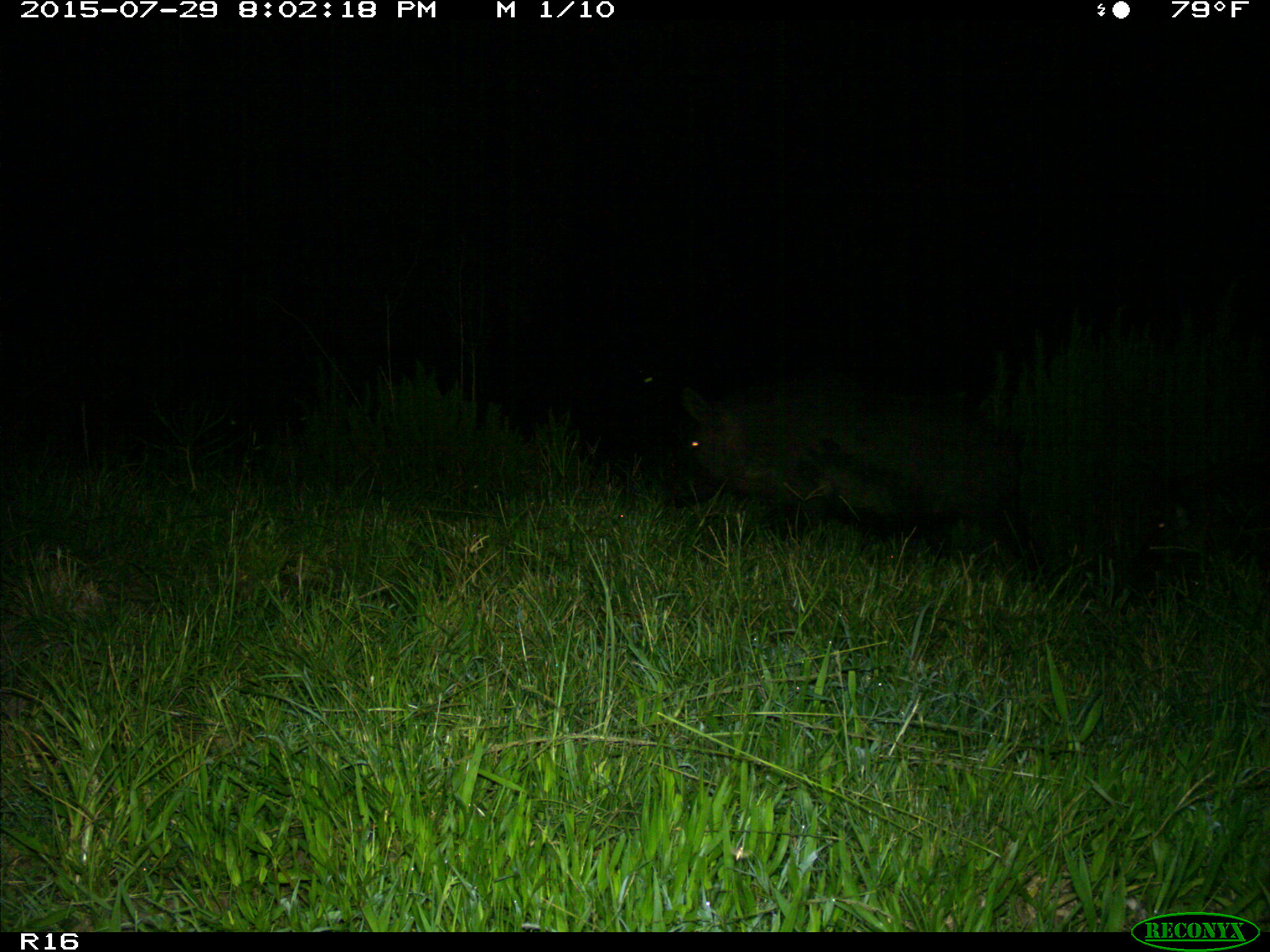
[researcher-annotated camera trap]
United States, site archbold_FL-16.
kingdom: Animalia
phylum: Chordata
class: Mammalia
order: Artiodactyla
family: Suidae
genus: Sus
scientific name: Sus scrofa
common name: wild boar